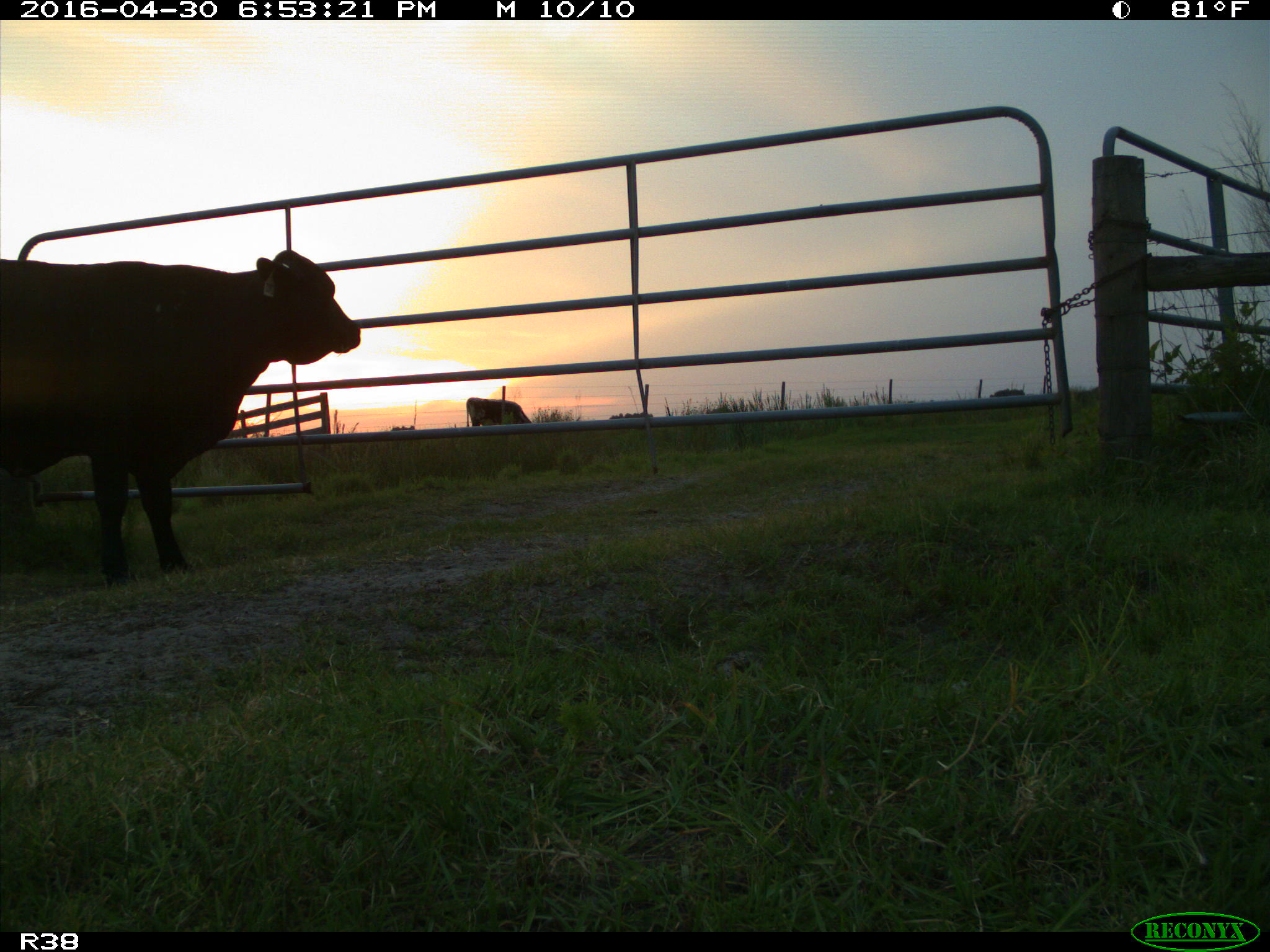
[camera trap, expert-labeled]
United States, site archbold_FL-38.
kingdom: Animalia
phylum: Chordata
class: Mammalia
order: Artiodactyla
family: Bovidae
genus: Bos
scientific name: Bos taurus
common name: domestic cow